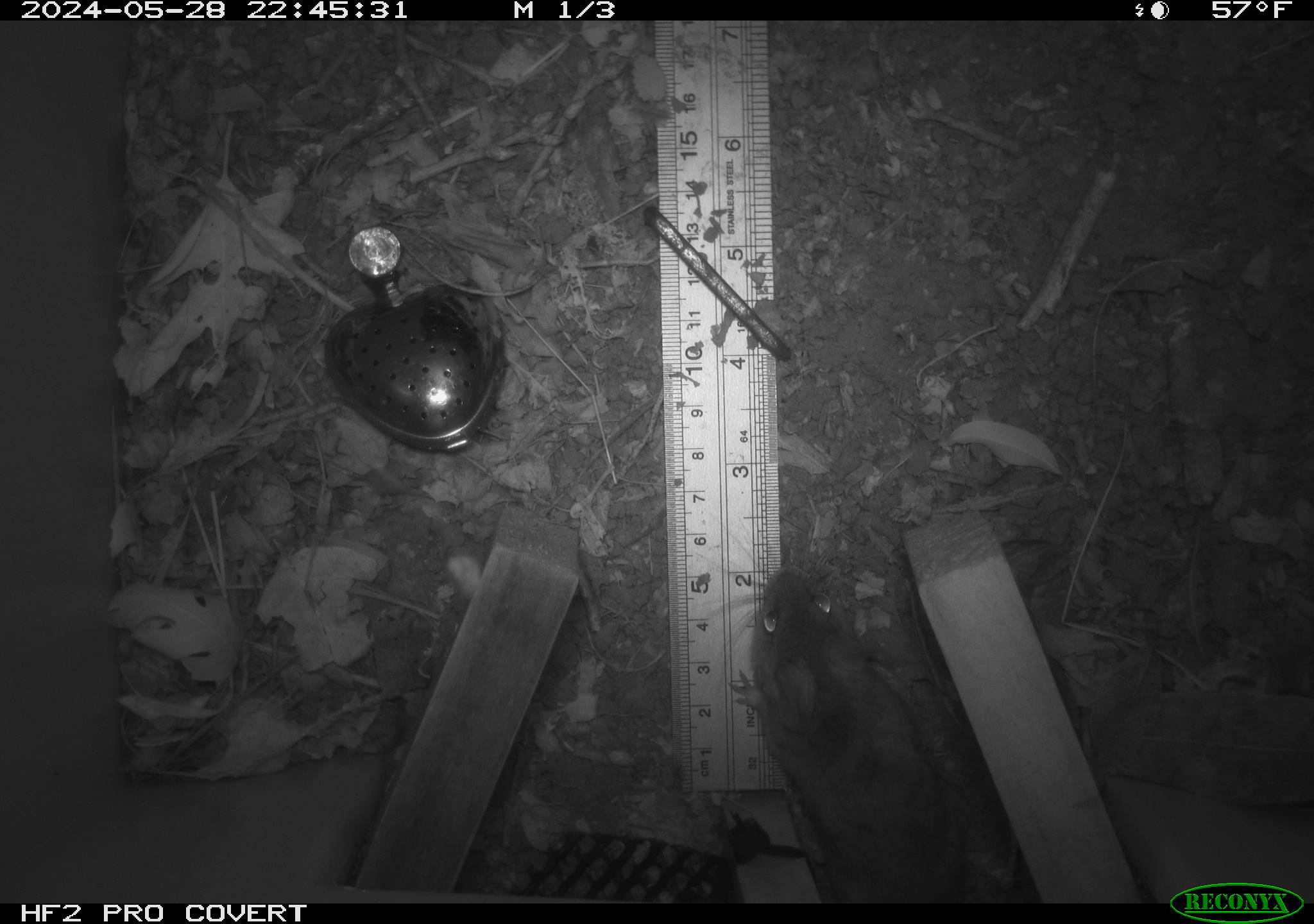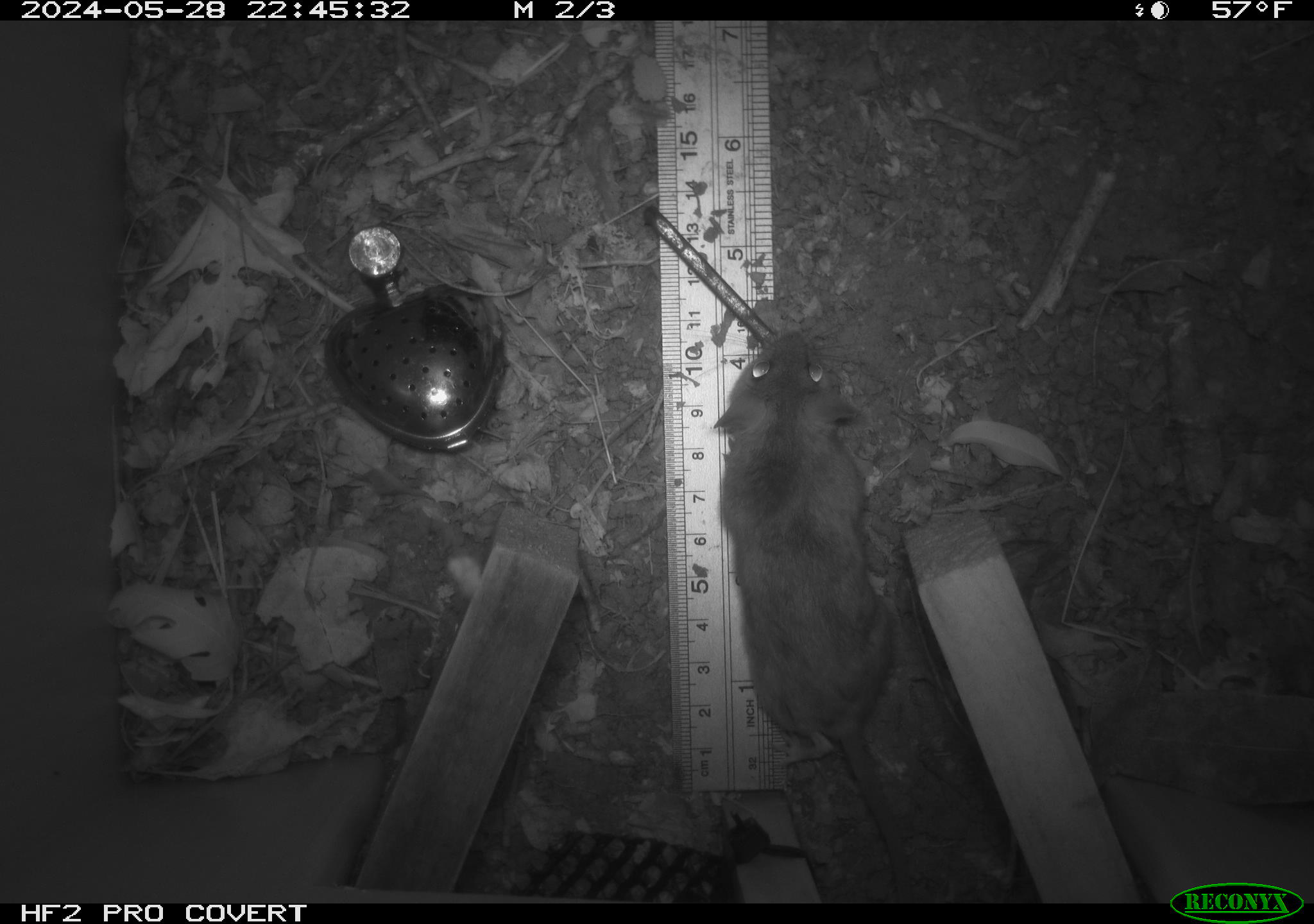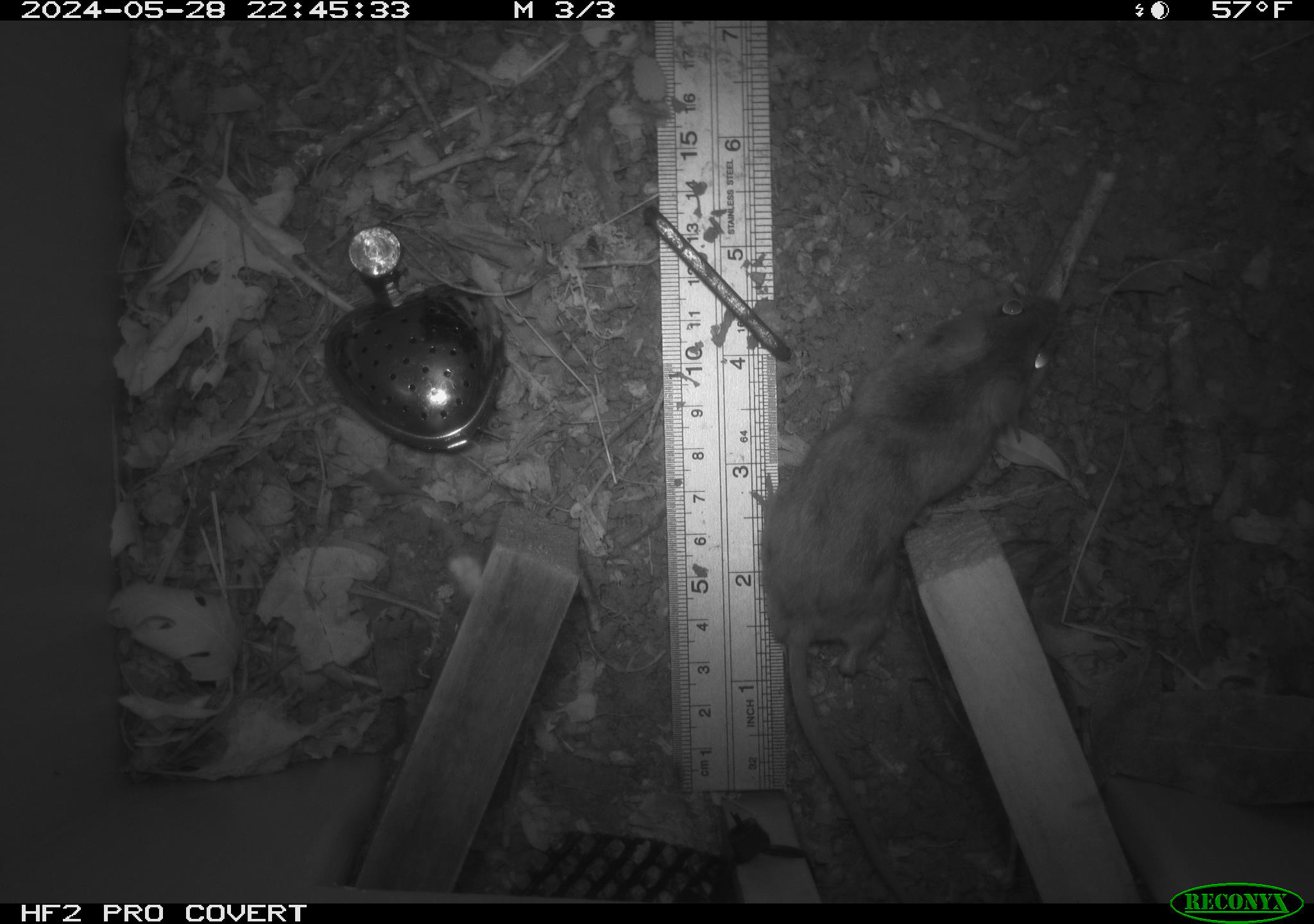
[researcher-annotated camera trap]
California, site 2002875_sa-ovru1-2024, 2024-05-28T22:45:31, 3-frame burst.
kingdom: Animalia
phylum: Chordata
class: Mammalia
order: Rodentia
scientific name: Rodentia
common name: rodent